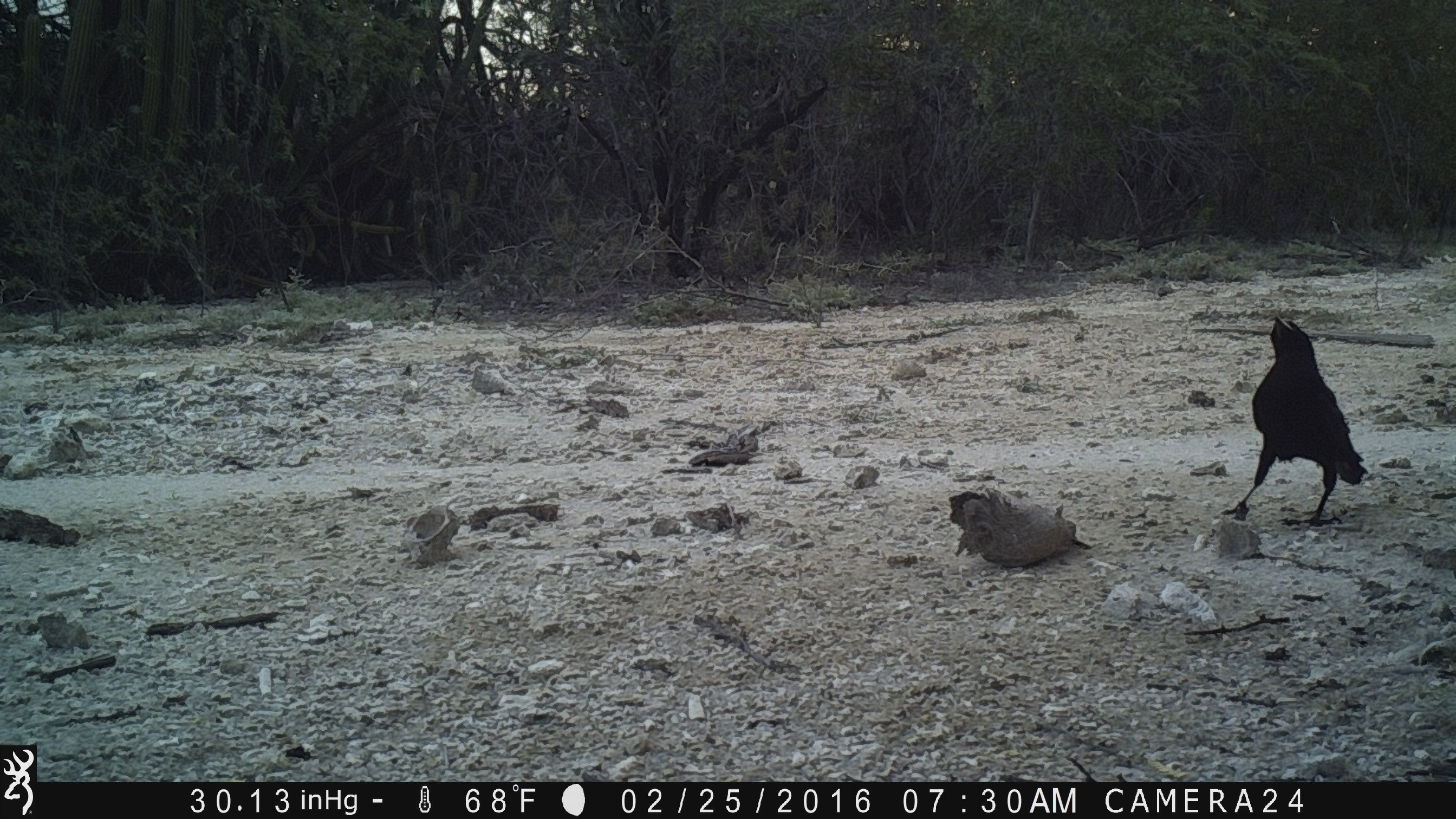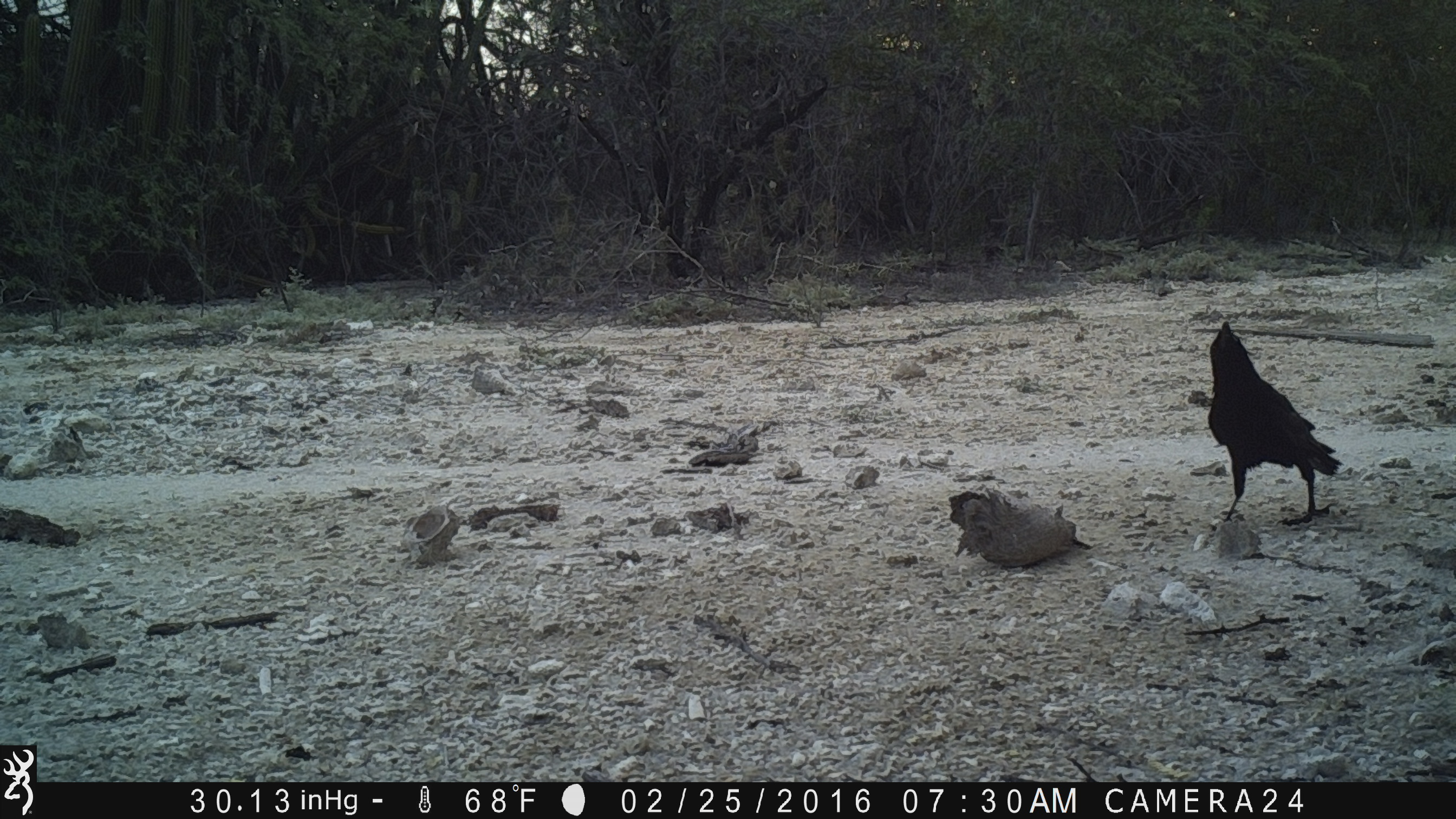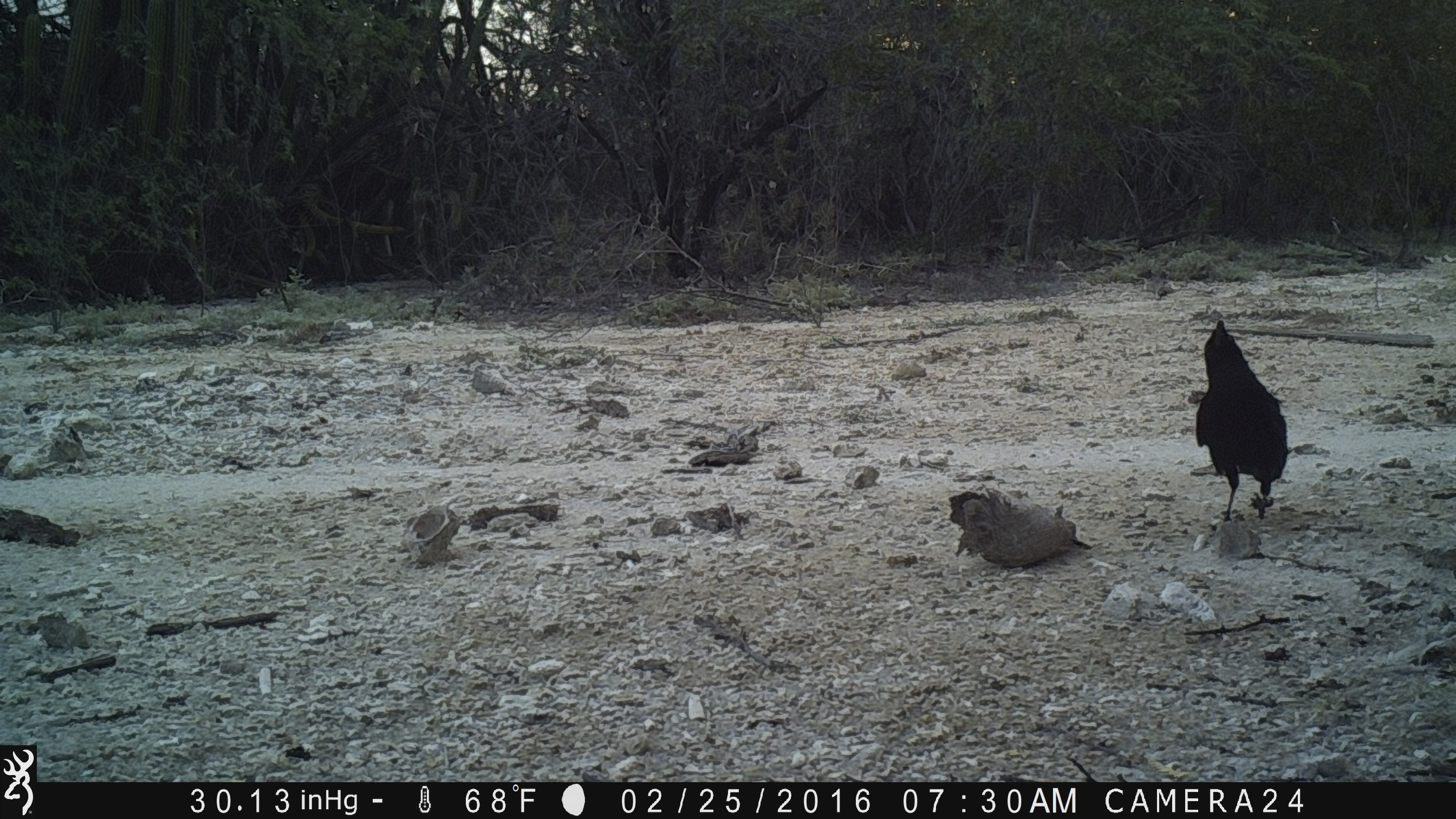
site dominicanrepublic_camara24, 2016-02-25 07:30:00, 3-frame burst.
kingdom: Animalia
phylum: Chordata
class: Aves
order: Passeriformes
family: Corvidae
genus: Corvus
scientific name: Corvus corax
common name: raven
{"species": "raven (Corvus corax)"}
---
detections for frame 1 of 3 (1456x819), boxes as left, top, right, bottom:
raven: 1225, 314, 1369, 528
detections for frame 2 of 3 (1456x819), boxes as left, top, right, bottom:
raven: 1204, 318, 1342, 525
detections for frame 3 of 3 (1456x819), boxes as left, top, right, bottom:
raven: 1194, 315, 1291, 527